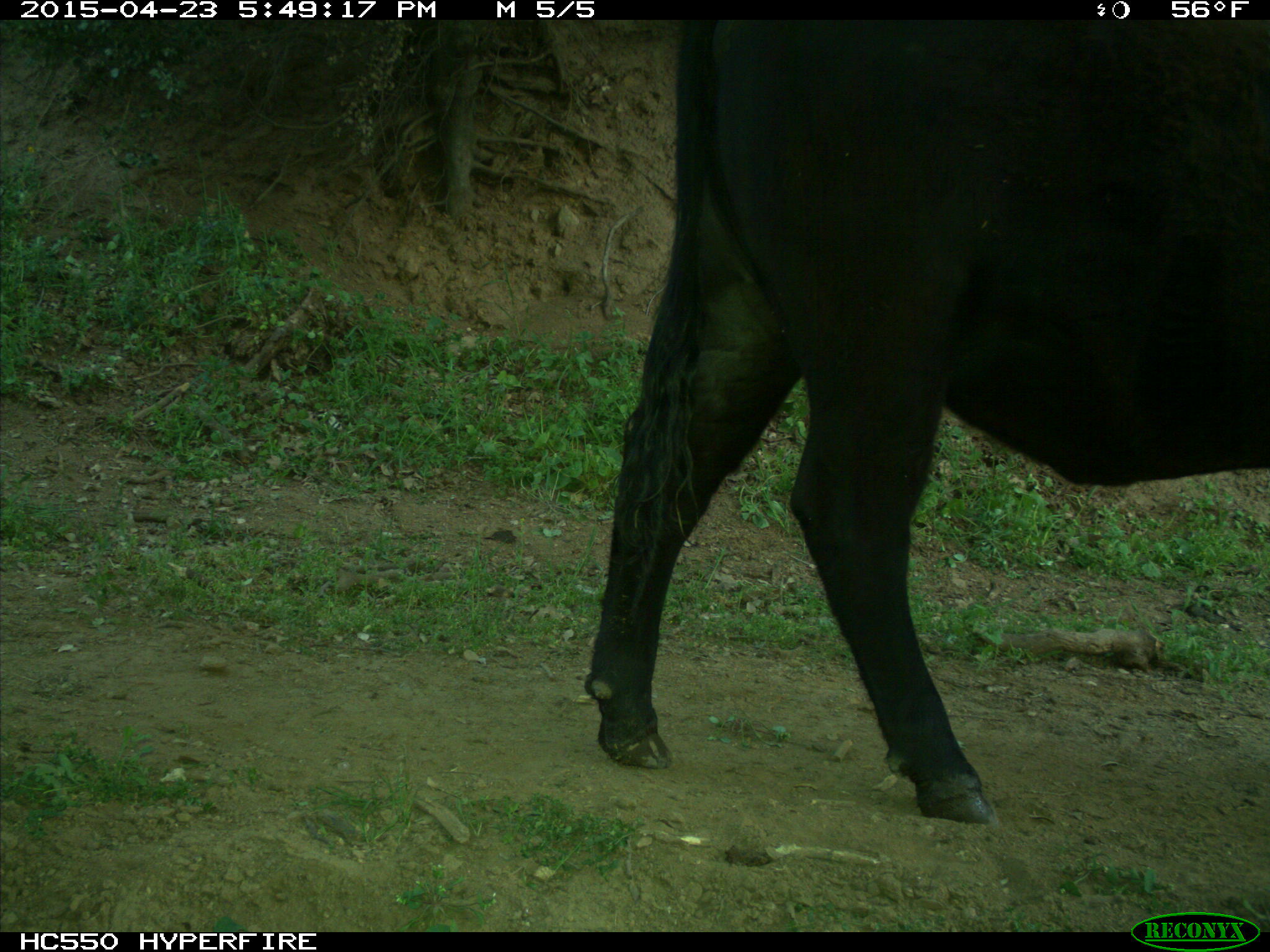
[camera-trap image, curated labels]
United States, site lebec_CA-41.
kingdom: Animalia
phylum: Chordata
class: Mammalia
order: Artiodactyla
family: Bovidae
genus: Bos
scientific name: Bos taurus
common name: domestic cow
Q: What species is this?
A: Bos taurus (domestic cow).